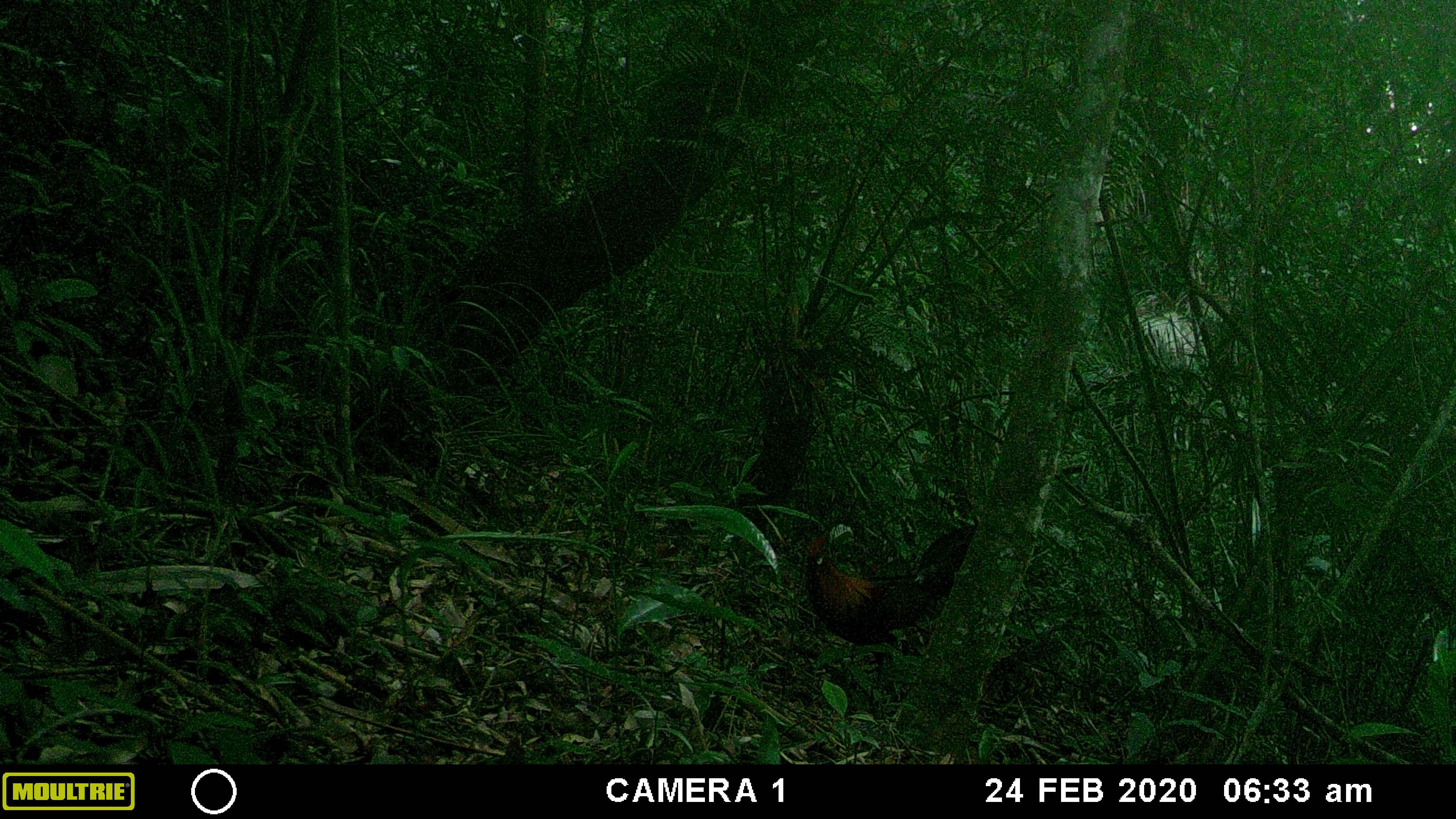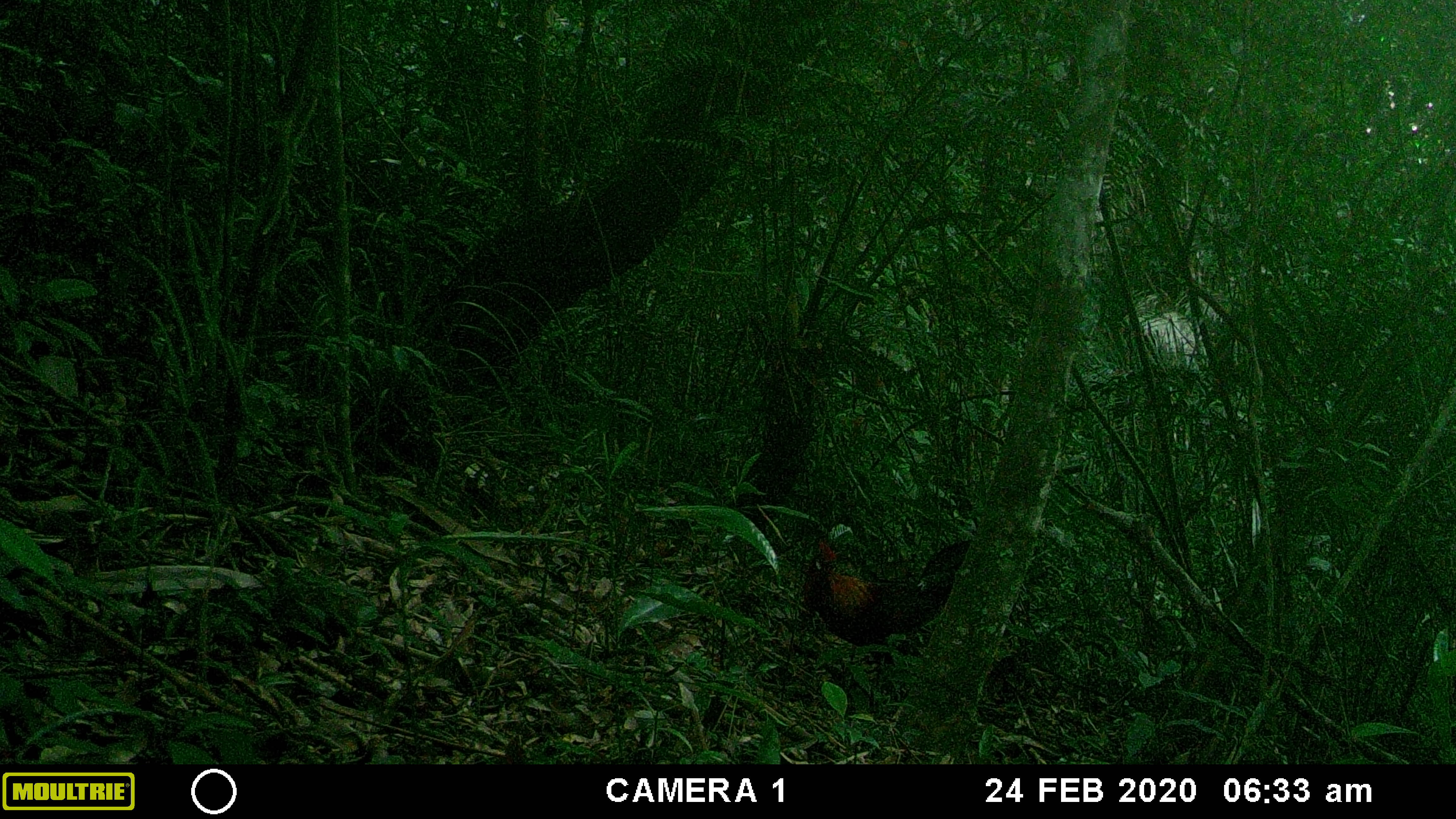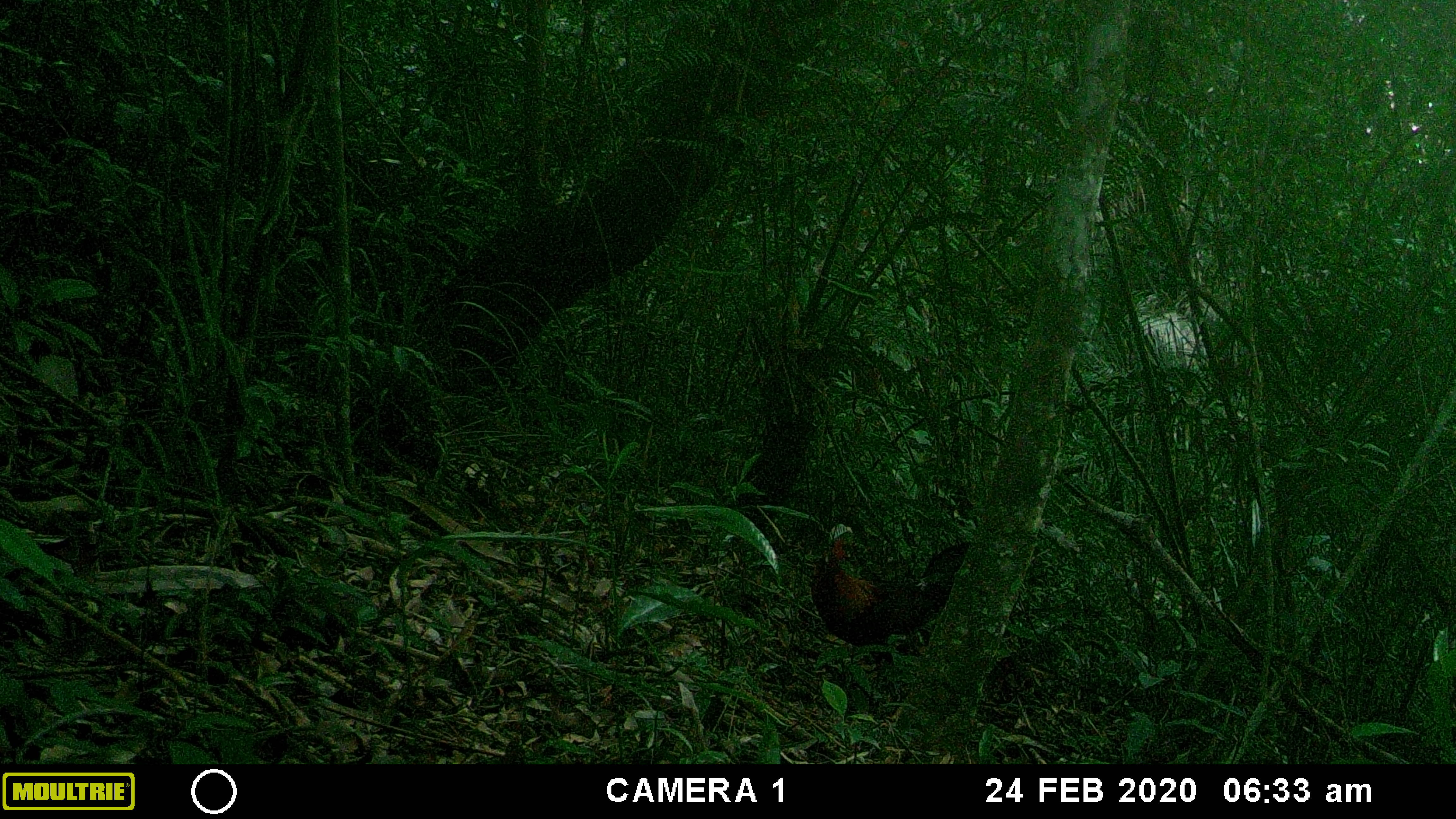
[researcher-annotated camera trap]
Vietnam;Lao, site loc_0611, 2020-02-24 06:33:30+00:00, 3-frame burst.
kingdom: Animalia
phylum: Chordata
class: Aves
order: Galliformes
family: Phasianidae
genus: Gallus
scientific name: Gallus gallus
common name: red junglefowl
Red junglefowl (Gallus gallus). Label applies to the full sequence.